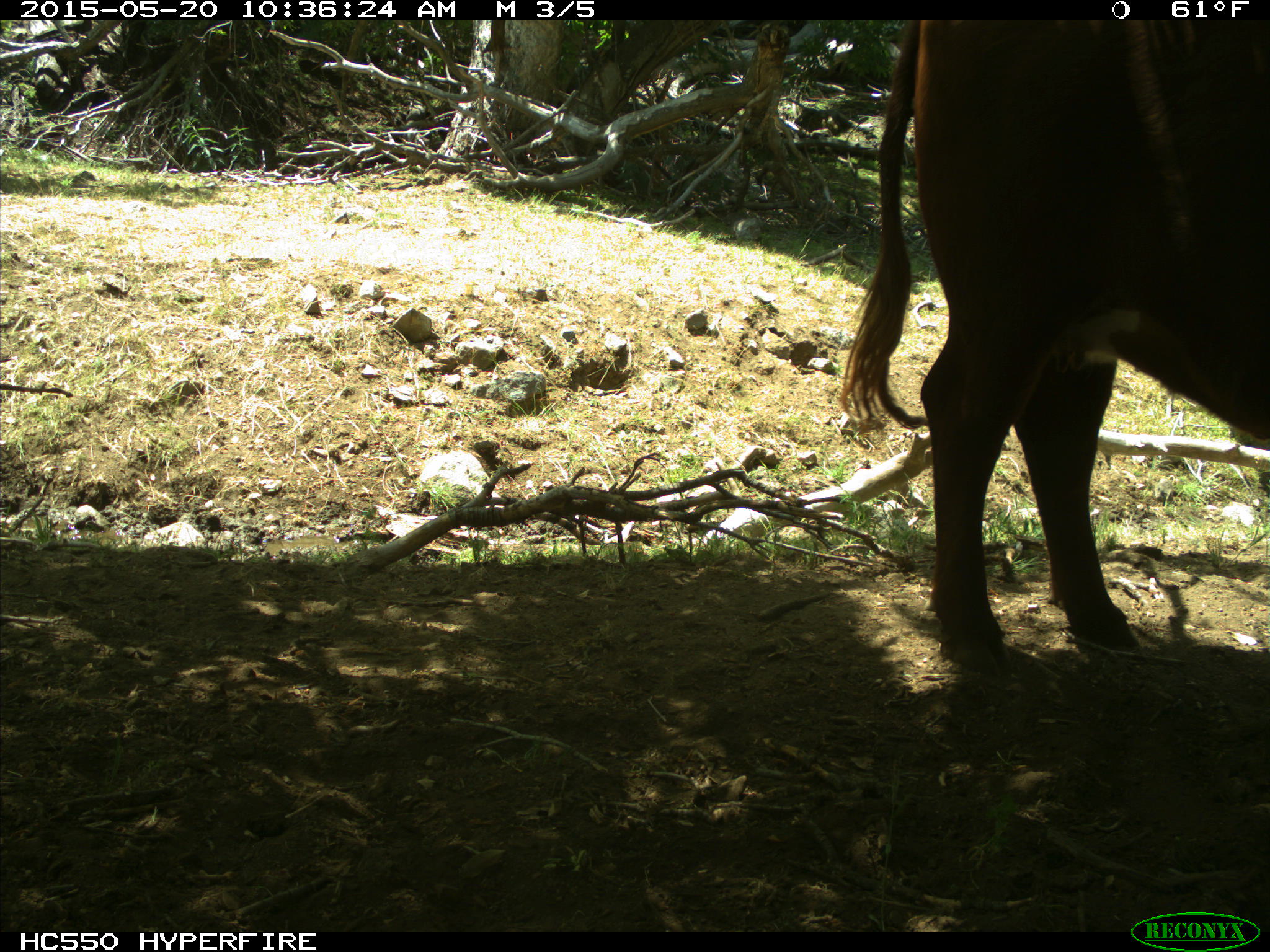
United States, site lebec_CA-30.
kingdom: Animalia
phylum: Chordata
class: Mammalia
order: Artiodactyla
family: Bovidae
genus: Bos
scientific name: Bos taurus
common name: domestic cow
Bos taurus (domestic cow).